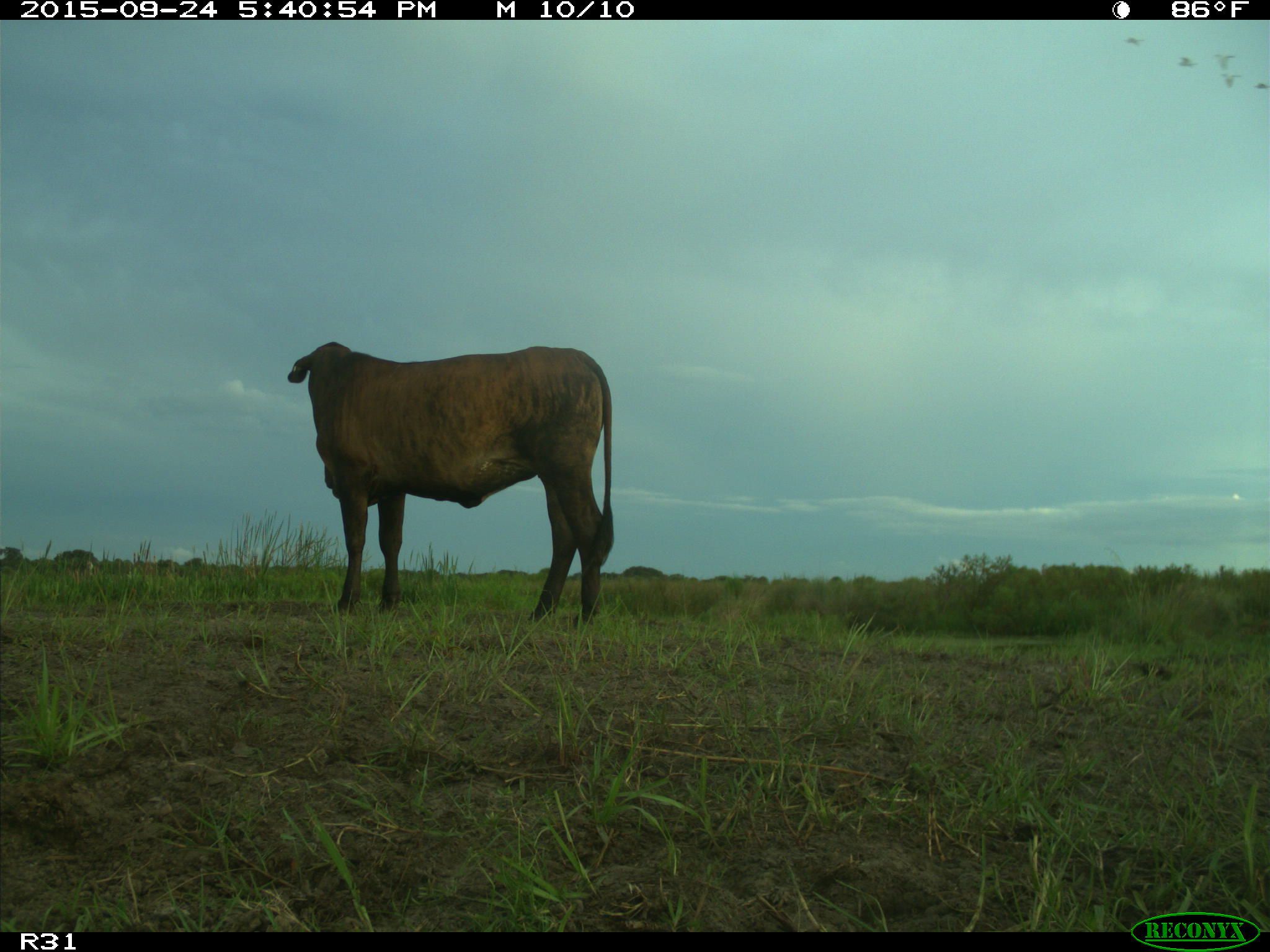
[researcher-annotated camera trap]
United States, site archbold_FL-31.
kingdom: Animalia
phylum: Chordata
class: Mammalia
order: Artiodactyla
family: Bovidae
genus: Bos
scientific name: Bos taurus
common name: domestic cow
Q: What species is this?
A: Bos taurus (domestic cow).